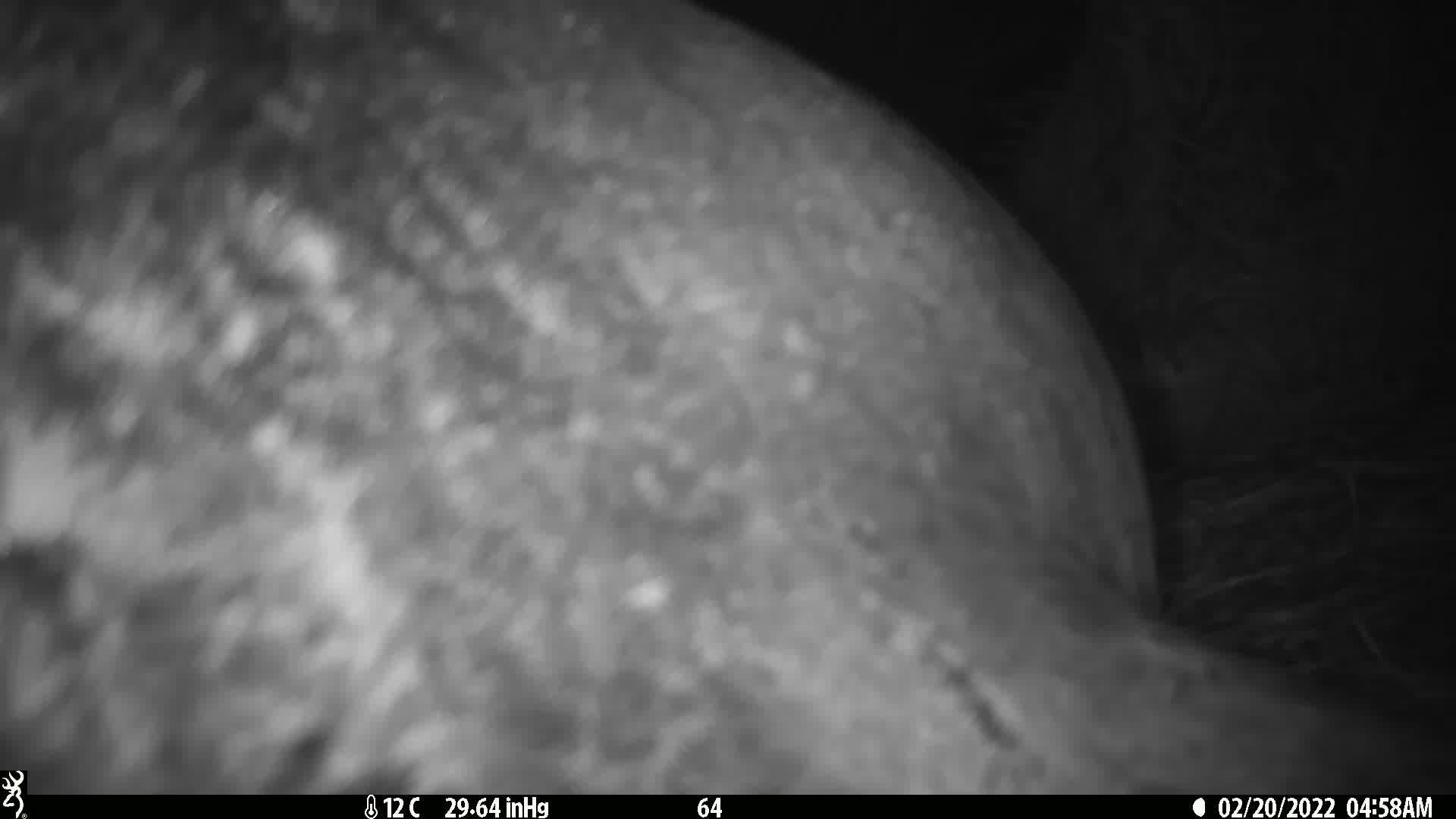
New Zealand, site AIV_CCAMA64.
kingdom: Animalia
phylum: Chordata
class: Mammalia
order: Carnivora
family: Otariidae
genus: Phocarctos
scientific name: Phocarctos hookeri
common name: new zealand sea lion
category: sealion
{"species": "sealion (new zealand sea lion) (Phocarctos hookeri)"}